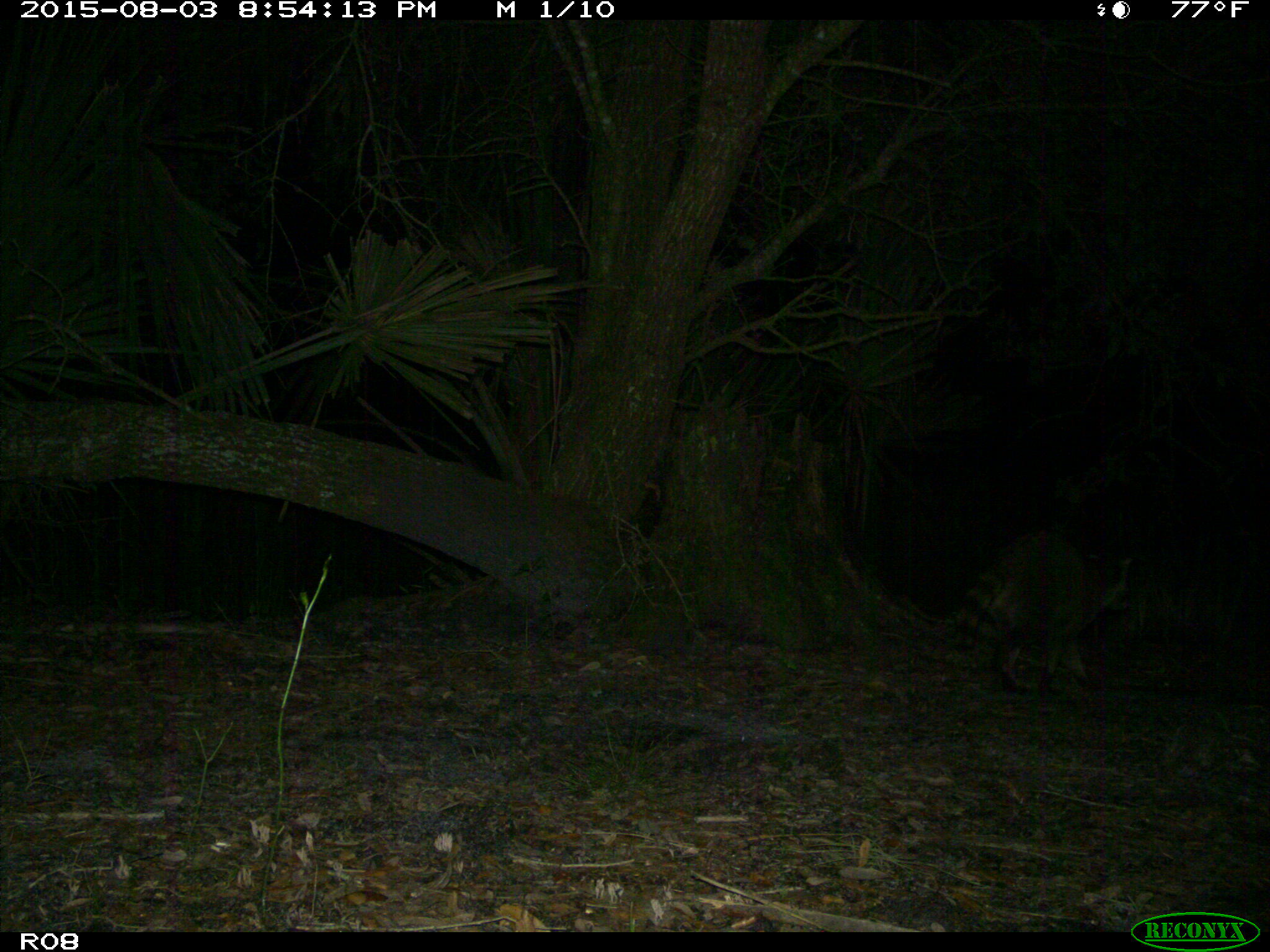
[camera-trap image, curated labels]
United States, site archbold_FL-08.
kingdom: Animalia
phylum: Chordata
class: Mammalia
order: Carnivora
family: Procyonidae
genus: Procyon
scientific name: Procyon lotor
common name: common raccoon